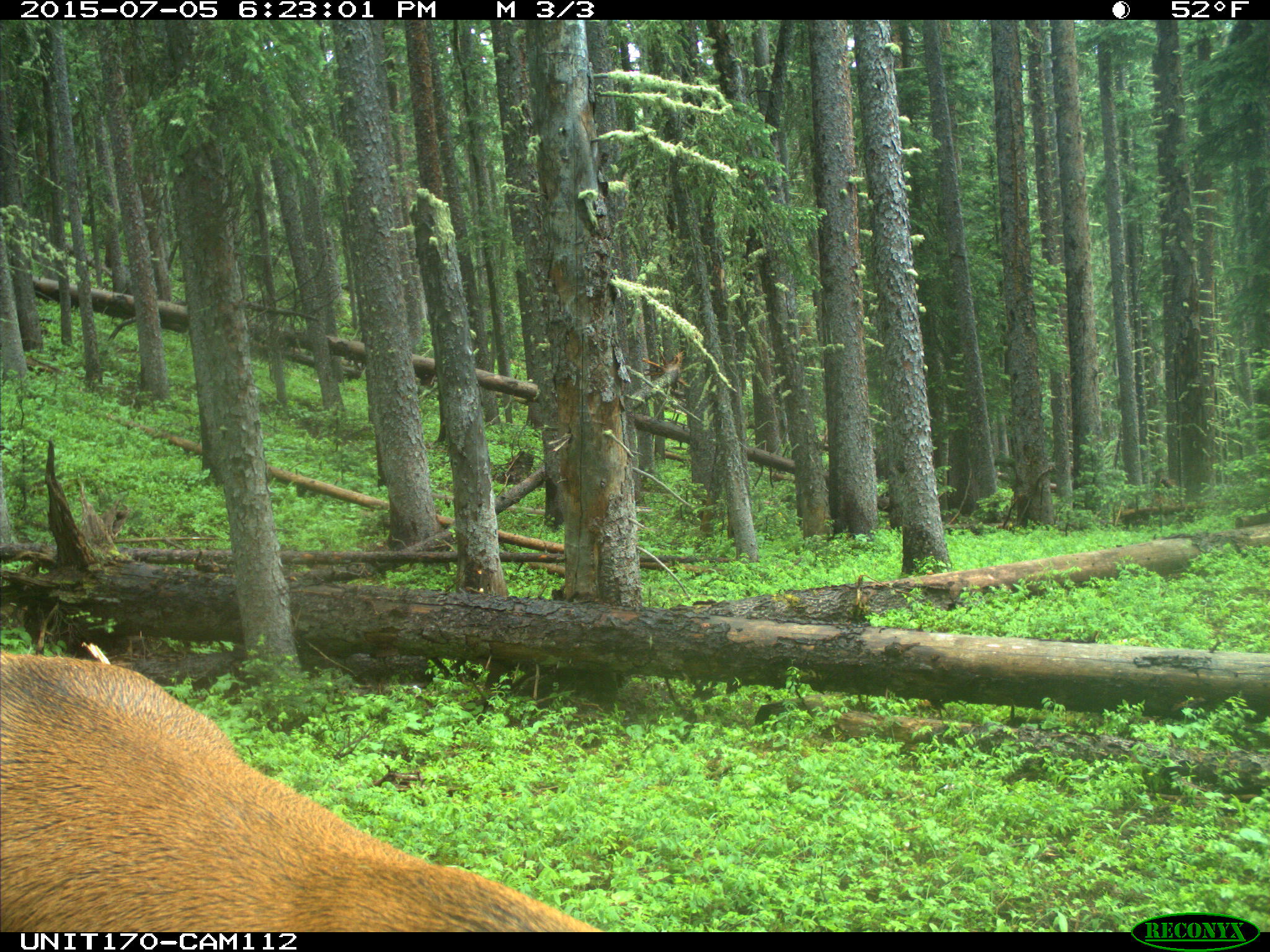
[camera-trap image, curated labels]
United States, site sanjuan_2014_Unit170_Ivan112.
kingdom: Animalia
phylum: Chordata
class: Mammalia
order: Artiodactyla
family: Cervidae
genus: Cervus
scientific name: Cervus elaphus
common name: red deer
Cervus elaphus (red deer).